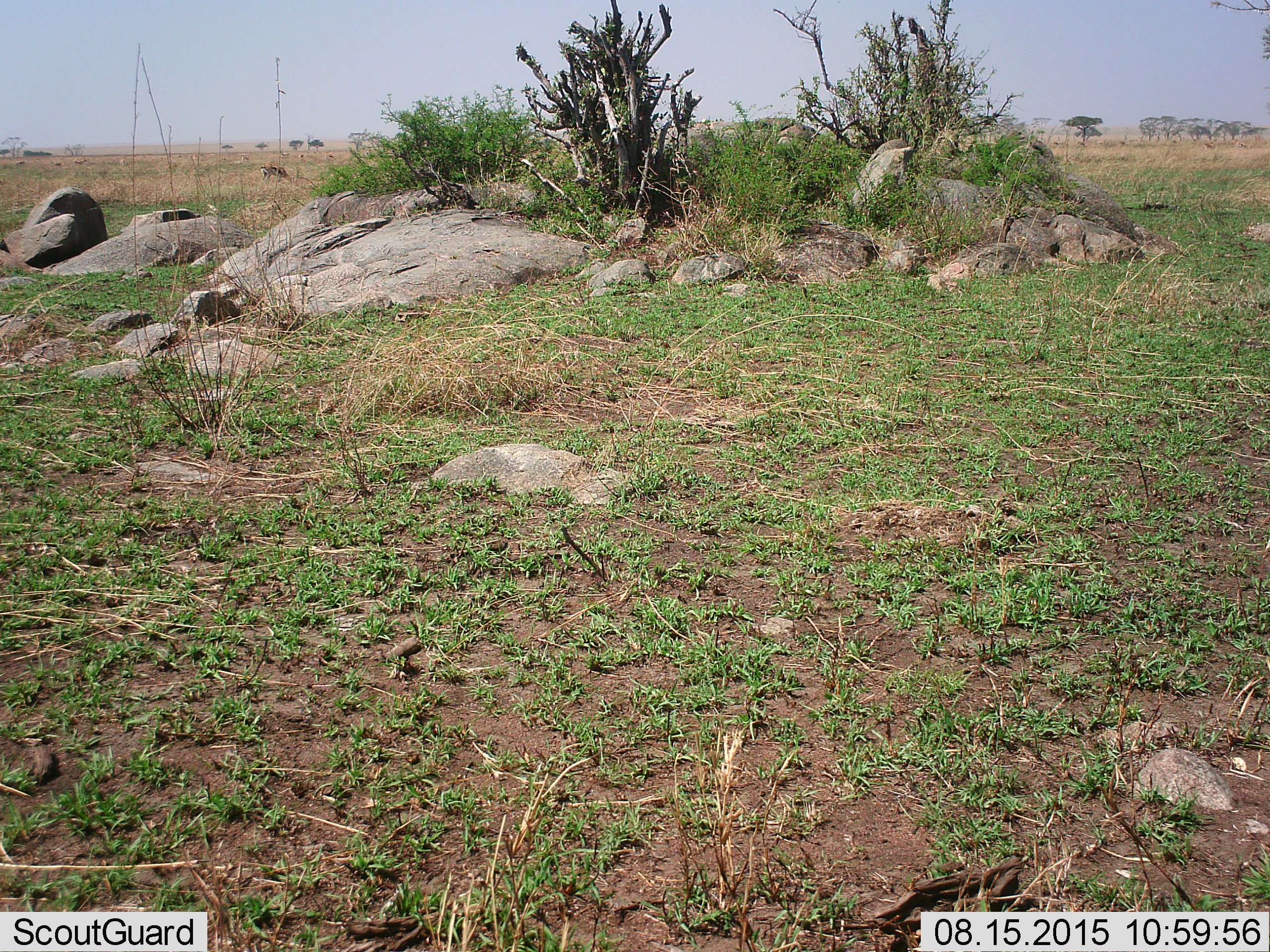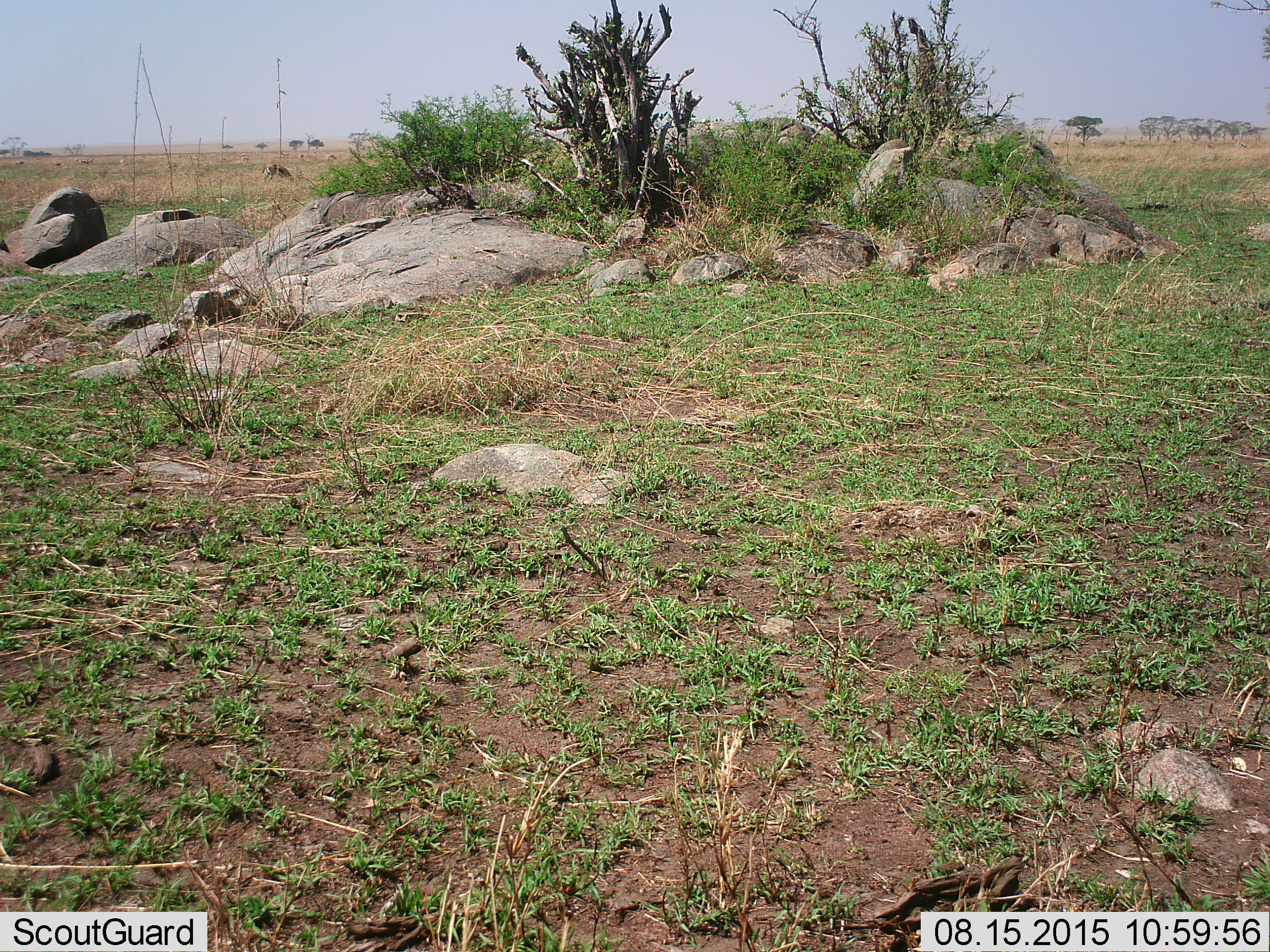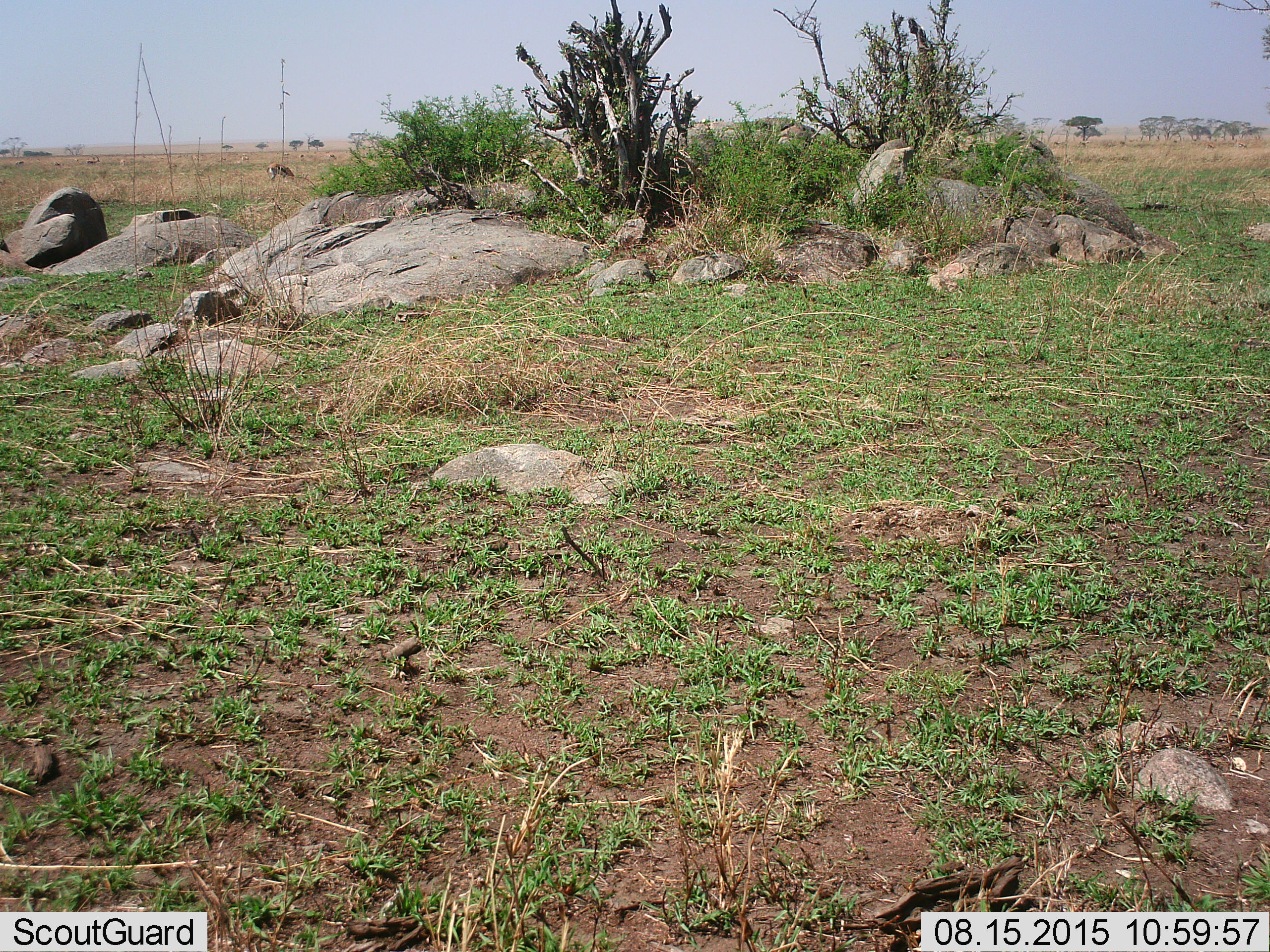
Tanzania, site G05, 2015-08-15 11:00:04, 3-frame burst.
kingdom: Animalia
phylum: Chordata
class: Mammalia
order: Artiodactyla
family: Bovidae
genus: Eudorcas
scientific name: Eudorcas thomsonii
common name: thomson's gazelle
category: gazellethomsons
Gazellethomsons (thomson's gazelle) (Eudorcas thomsonii), count 7. Behavior (volunteer vote fractions): standing 30%, resting 0%, moving 30%, interacting 0%. Young present (vote fraction): 0%. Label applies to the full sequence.